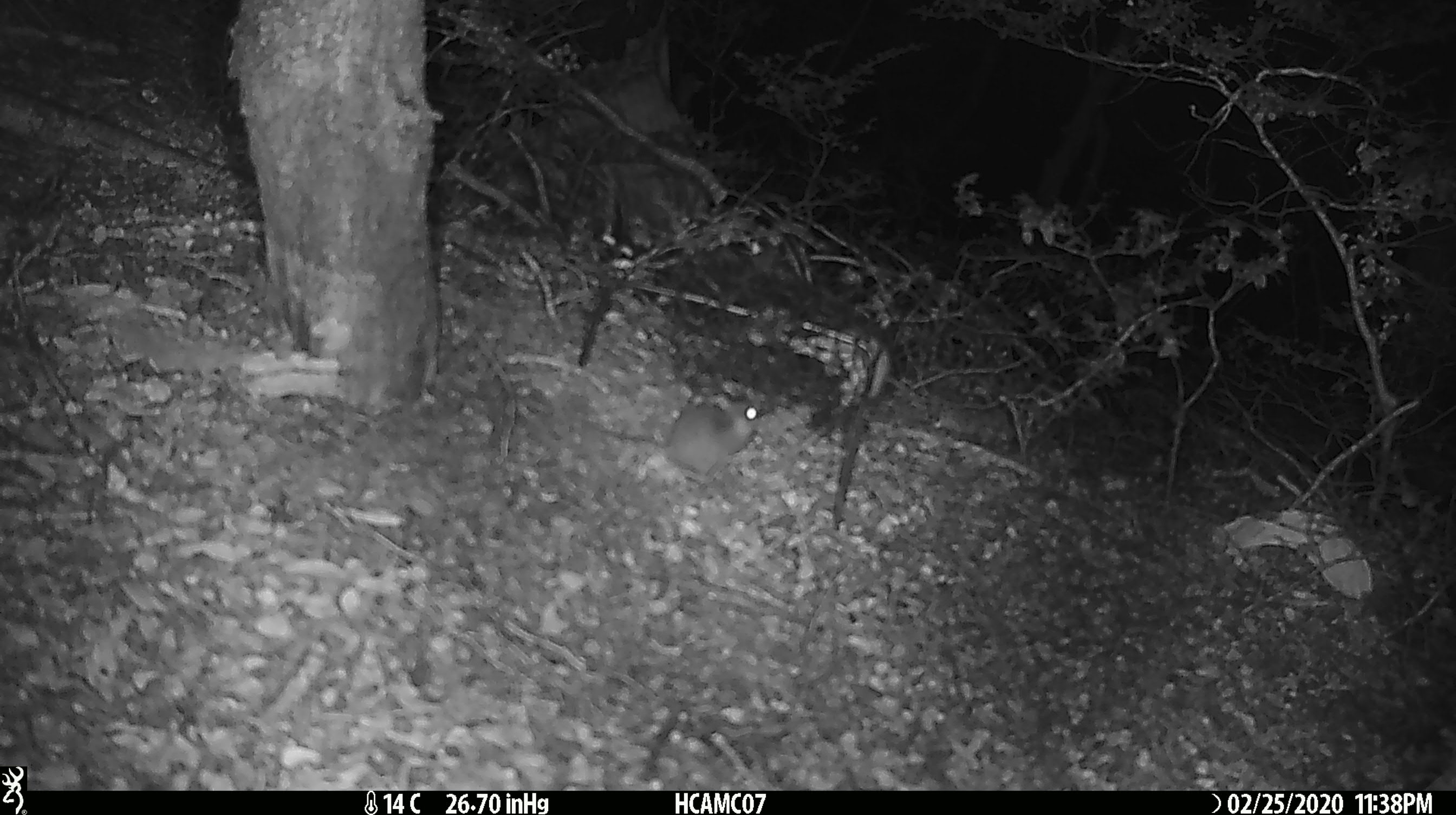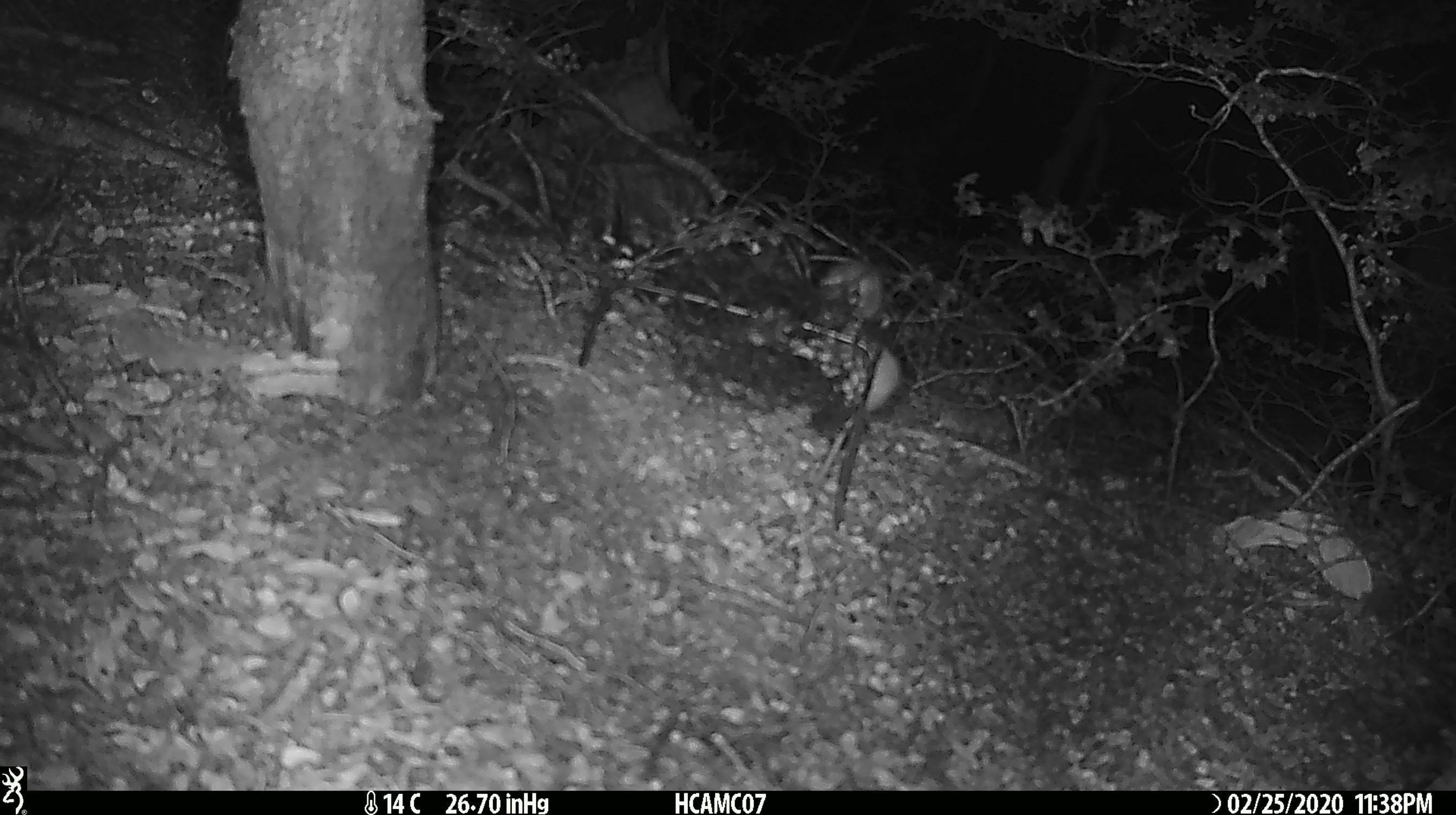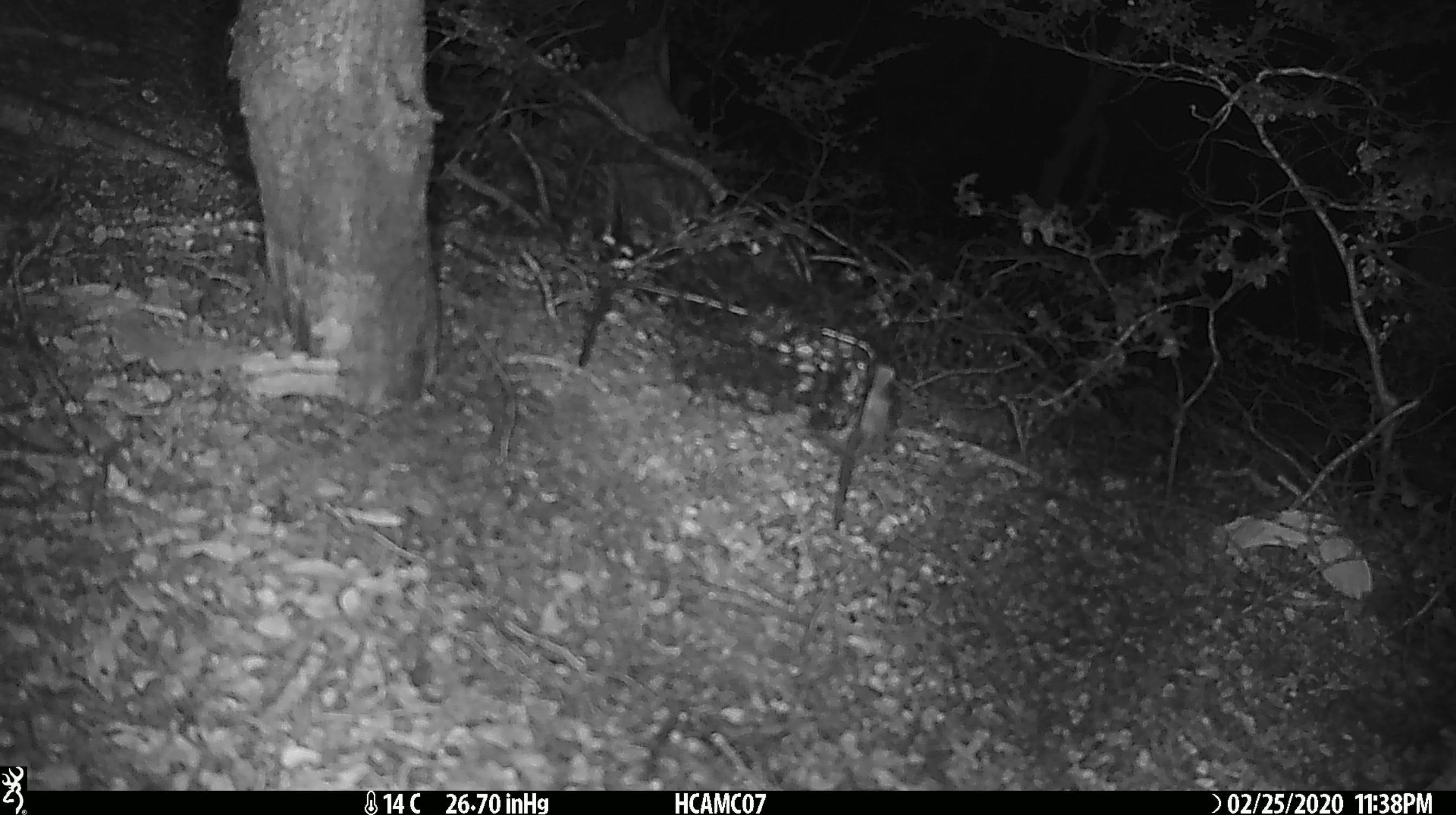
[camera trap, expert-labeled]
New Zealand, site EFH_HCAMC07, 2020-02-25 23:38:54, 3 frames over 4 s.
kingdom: Animalia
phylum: Chordata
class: Mammalia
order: Rodentia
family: Muridae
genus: Mus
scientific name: Mus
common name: mouse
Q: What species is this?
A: Mouse (Mus).